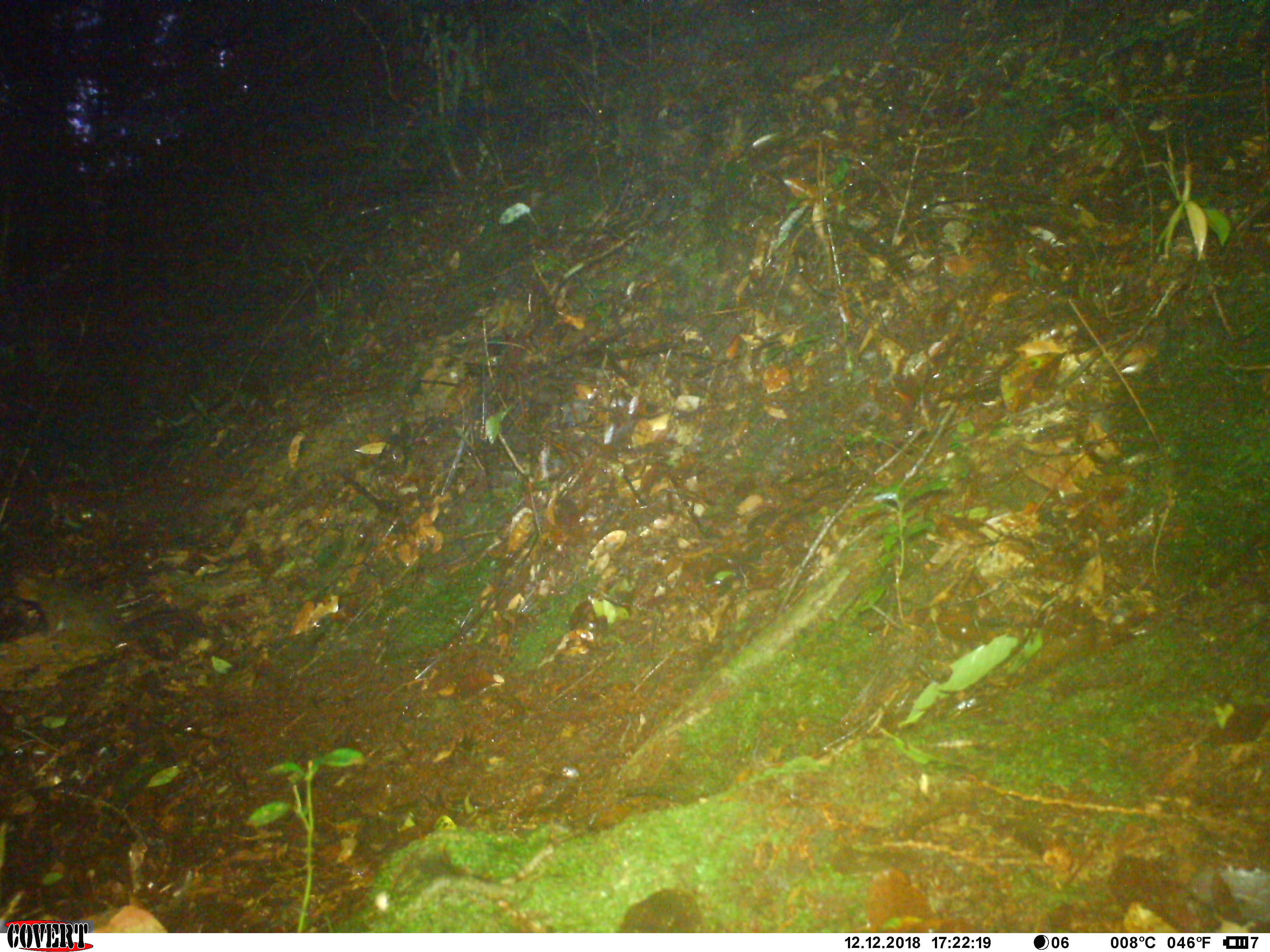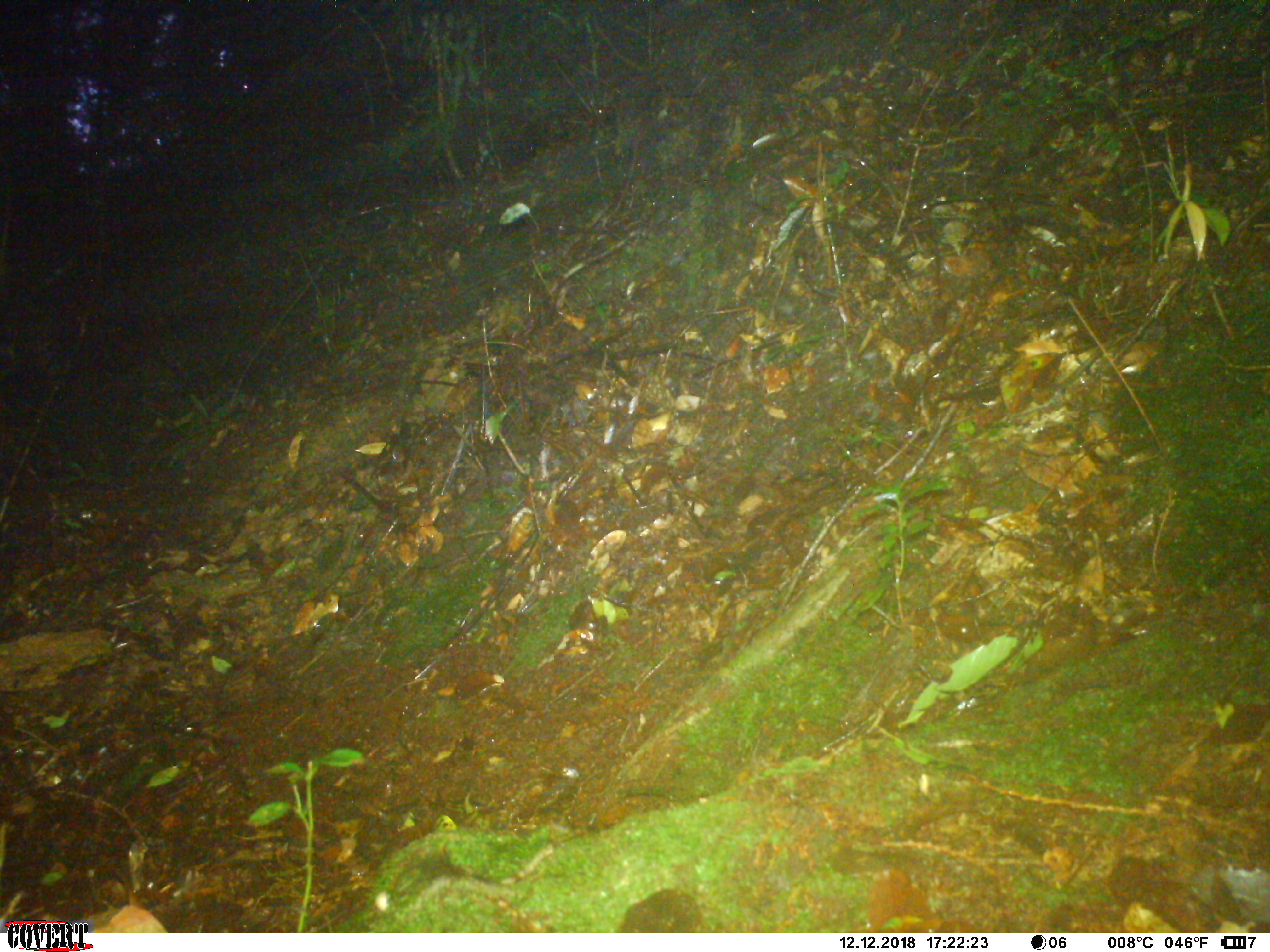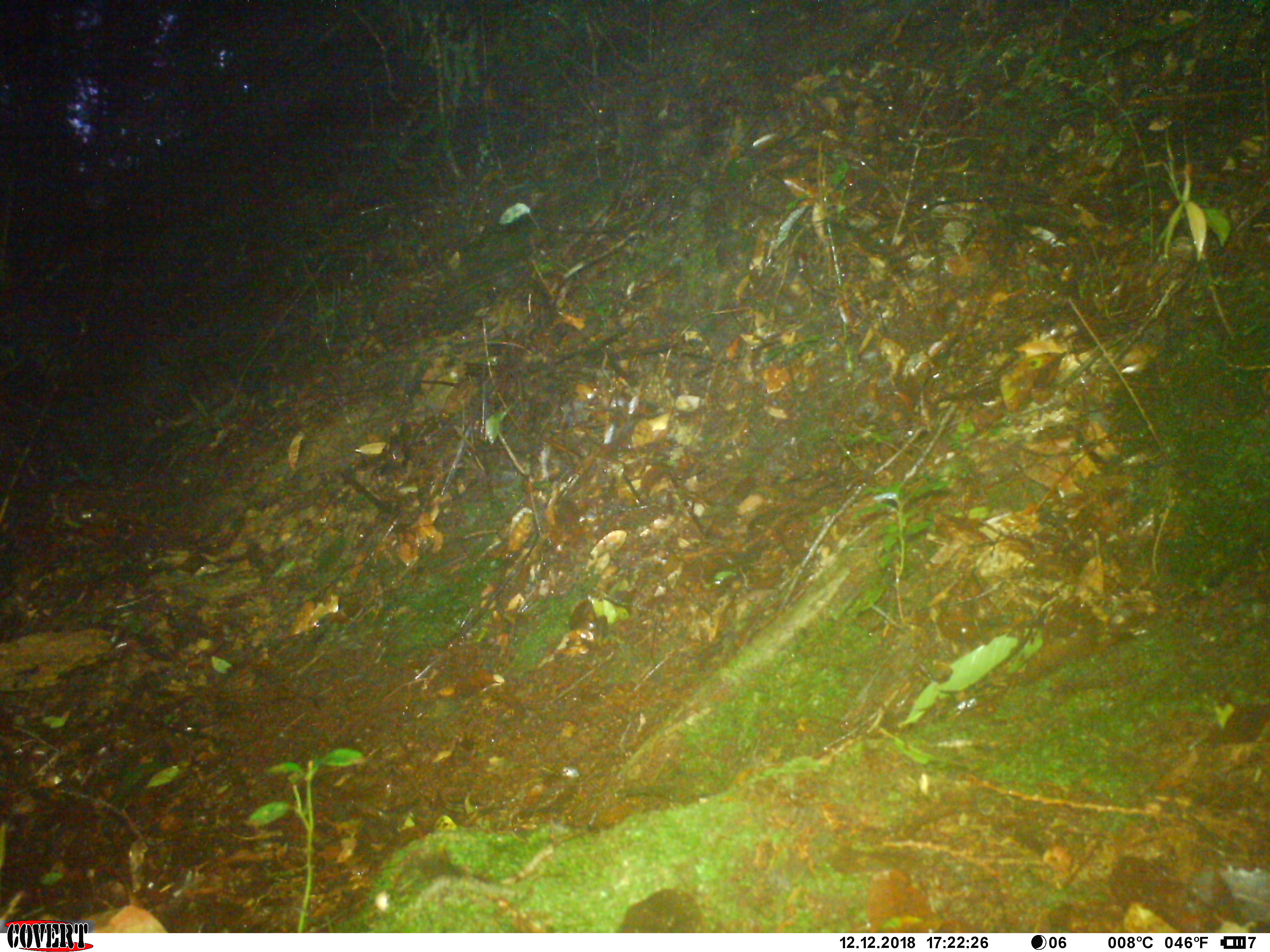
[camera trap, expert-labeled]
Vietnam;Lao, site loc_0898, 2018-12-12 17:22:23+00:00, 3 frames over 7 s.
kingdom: Animalia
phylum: Chordata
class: Mammalia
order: Rodentia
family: Sciuridae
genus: Dremomys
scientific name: Dremomys rufigenis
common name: red-cheeked squirrel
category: red cheeked squirrel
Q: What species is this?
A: Red cheeked squirrel (red-cheeked squirrel) (Dremomys rufigenis).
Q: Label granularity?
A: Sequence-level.